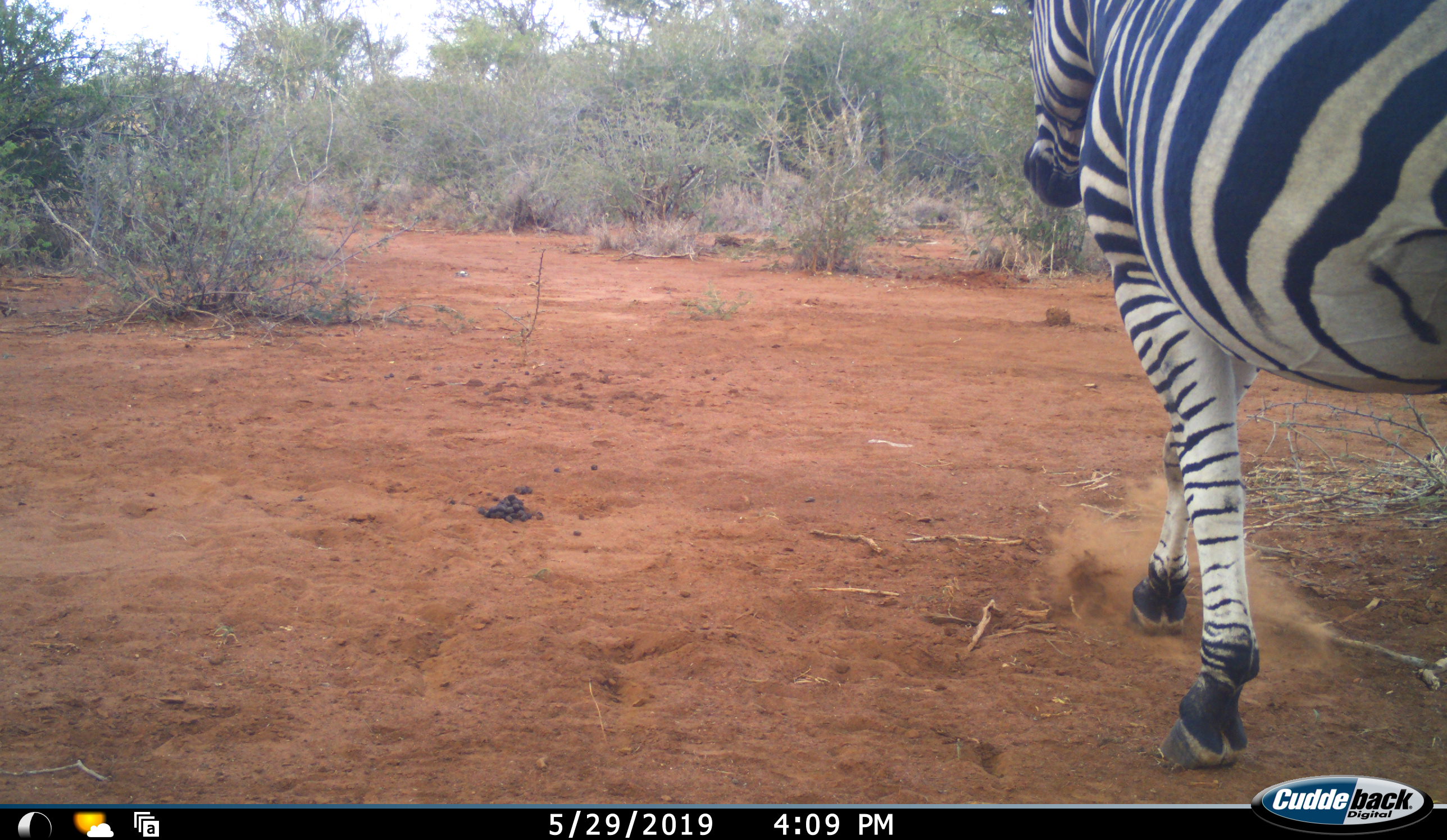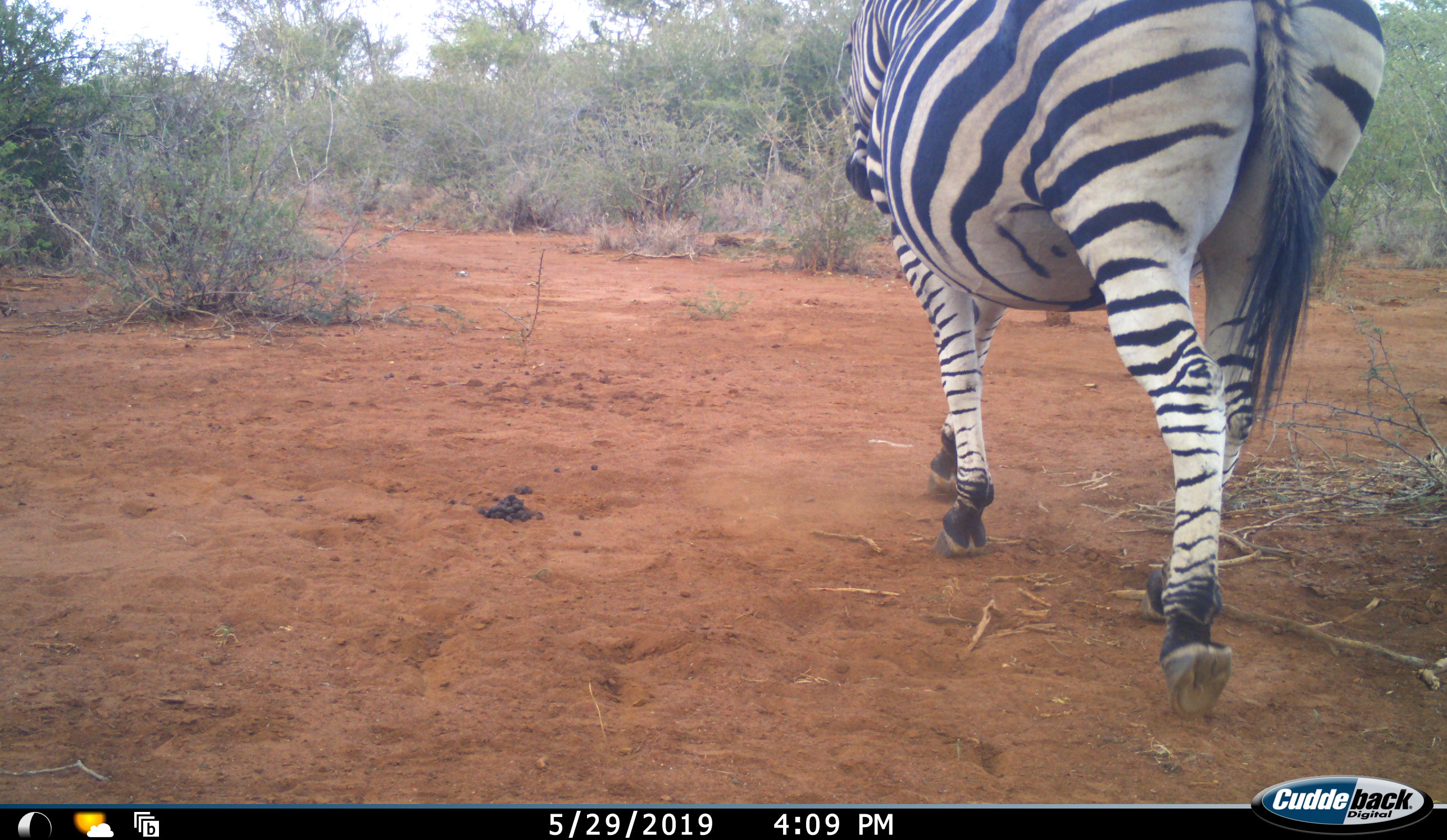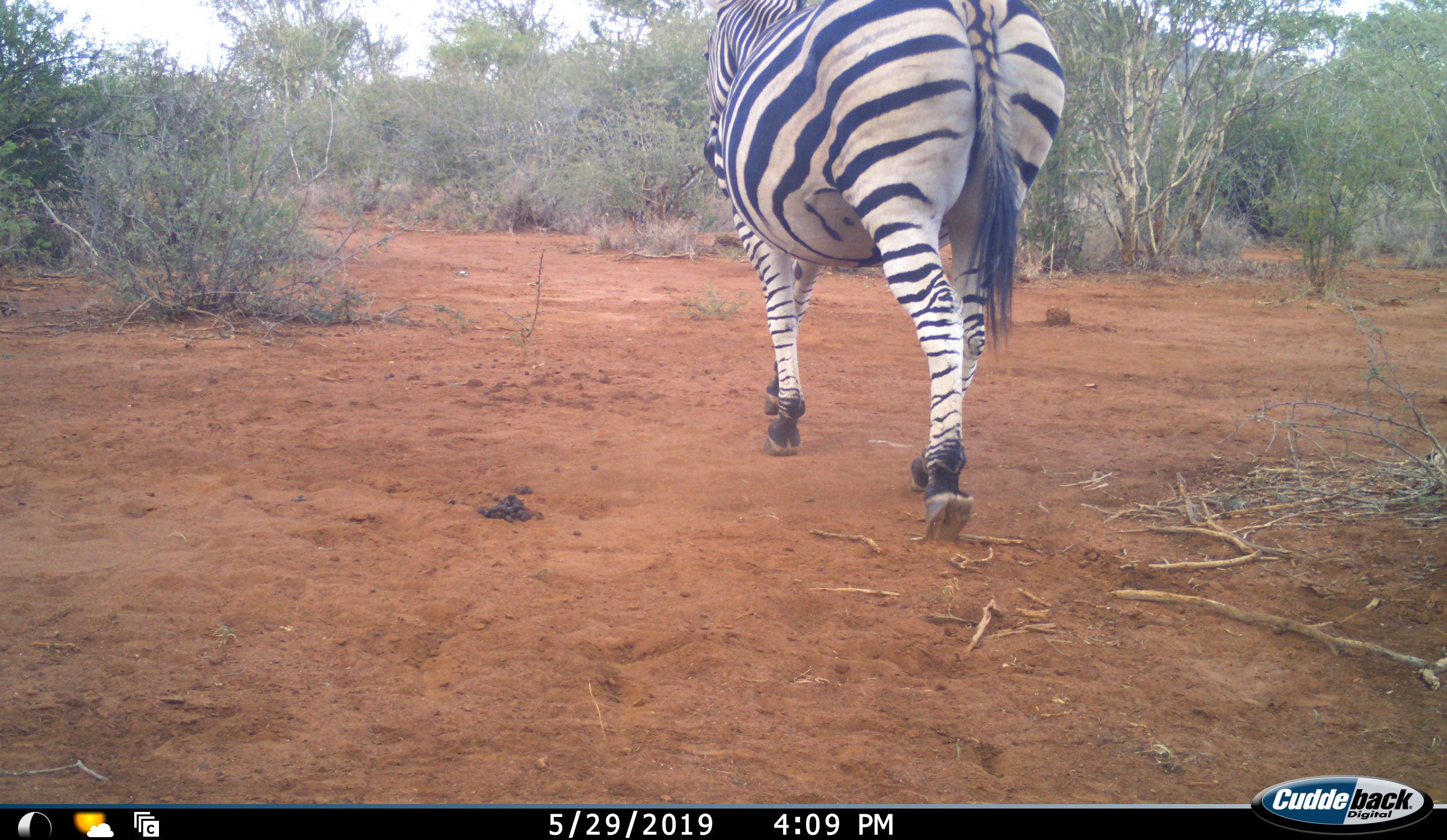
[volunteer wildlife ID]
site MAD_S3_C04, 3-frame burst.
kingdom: Animalia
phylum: Chordata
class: Mammalia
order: Perissodactyla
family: Equidae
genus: Equus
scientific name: Equus quagga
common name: plains zebra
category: zebraplains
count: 1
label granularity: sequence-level